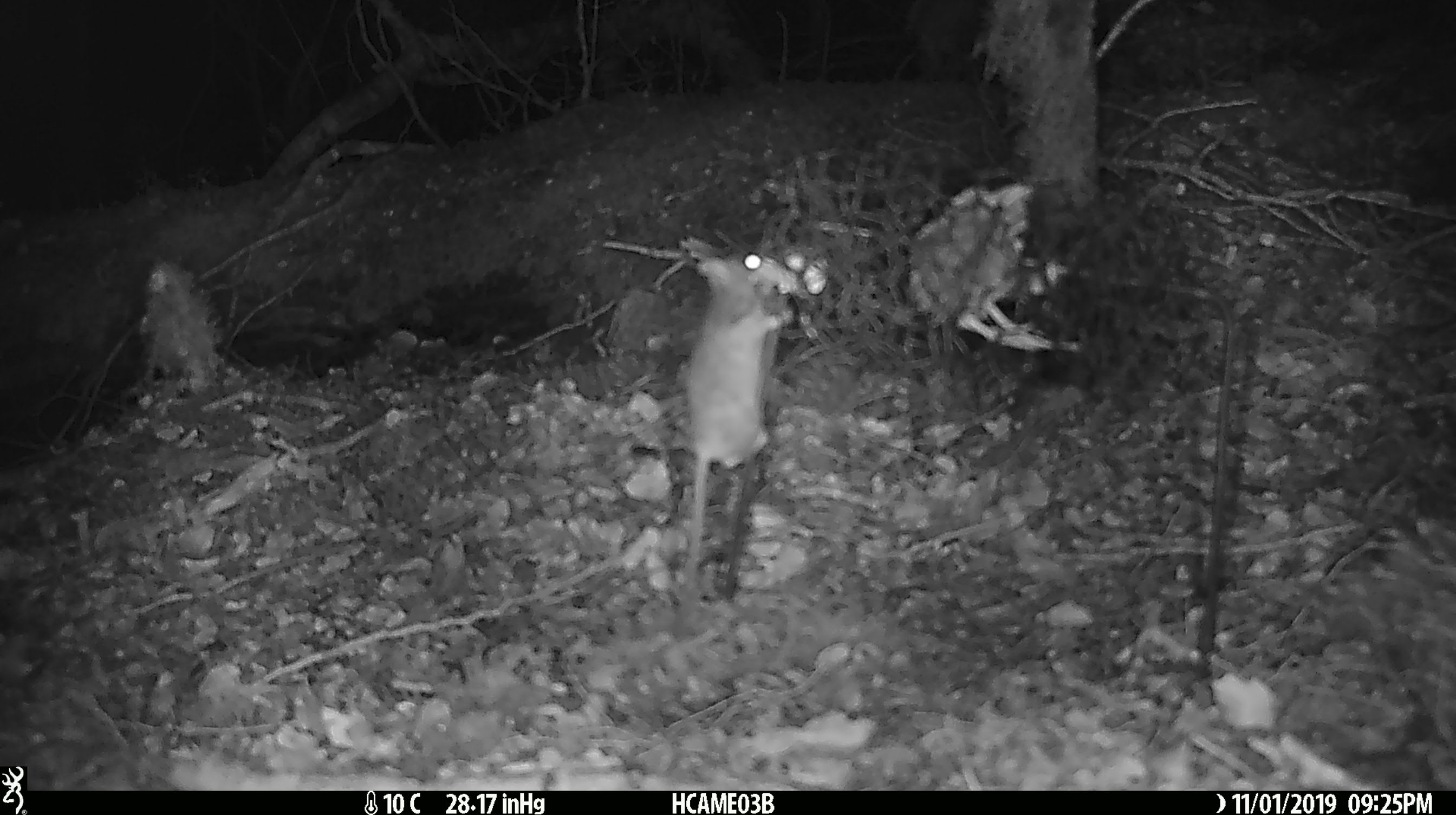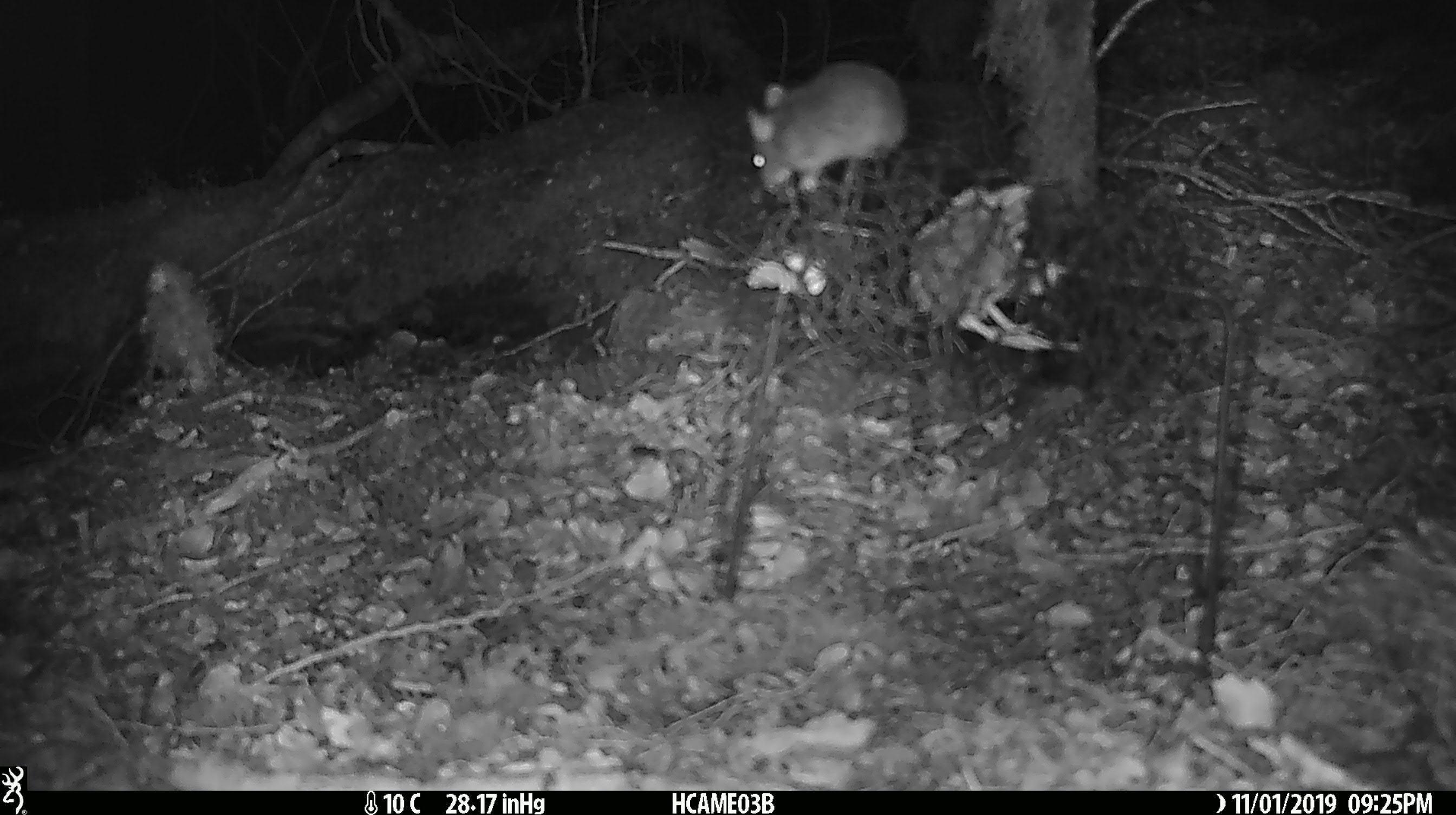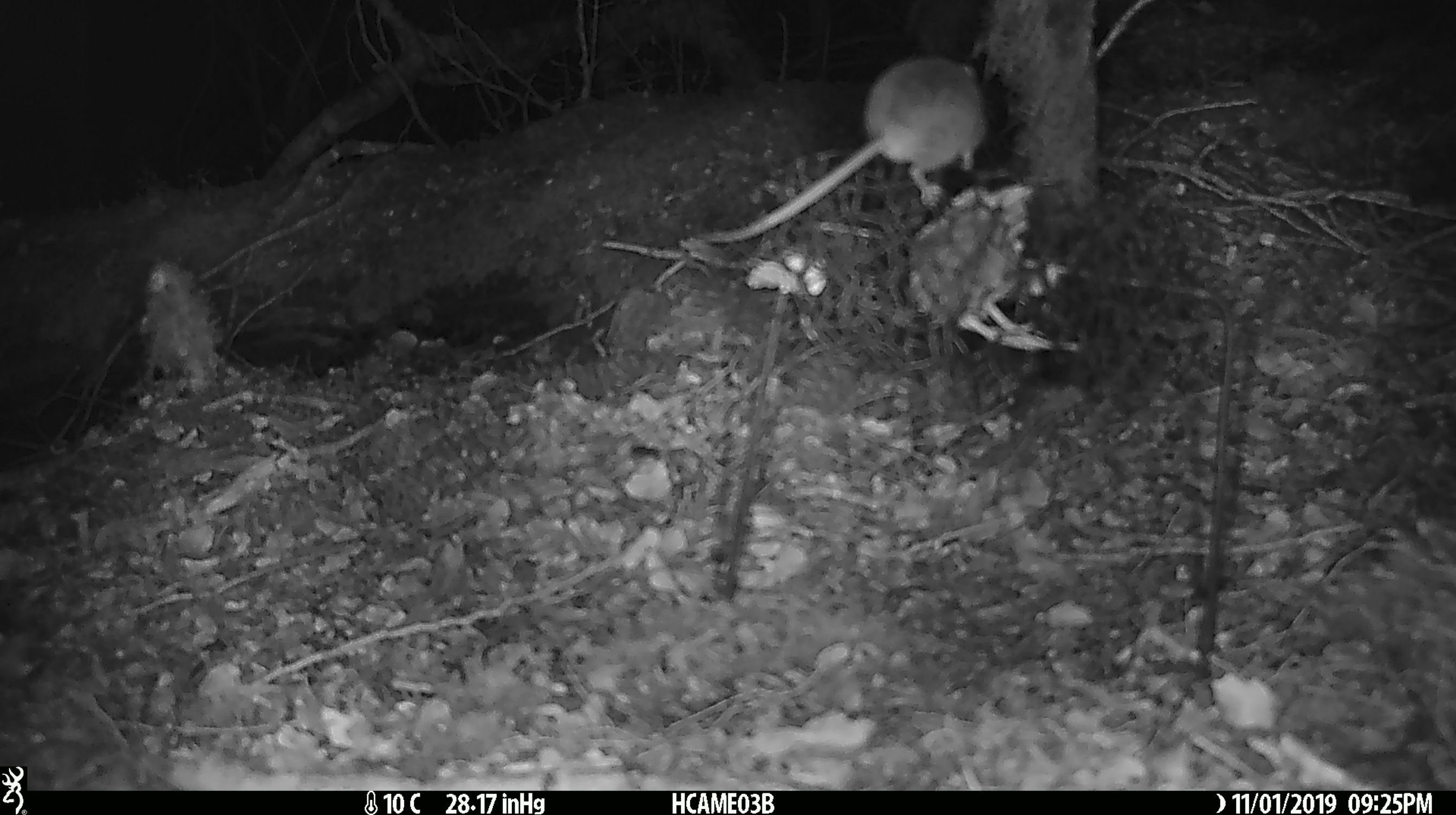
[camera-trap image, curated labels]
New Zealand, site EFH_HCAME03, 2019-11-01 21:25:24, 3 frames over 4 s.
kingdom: Animalia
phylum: Chordata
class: Mammalia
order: Rodentia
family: Muridae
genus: Mus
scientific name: Mus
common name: mouse